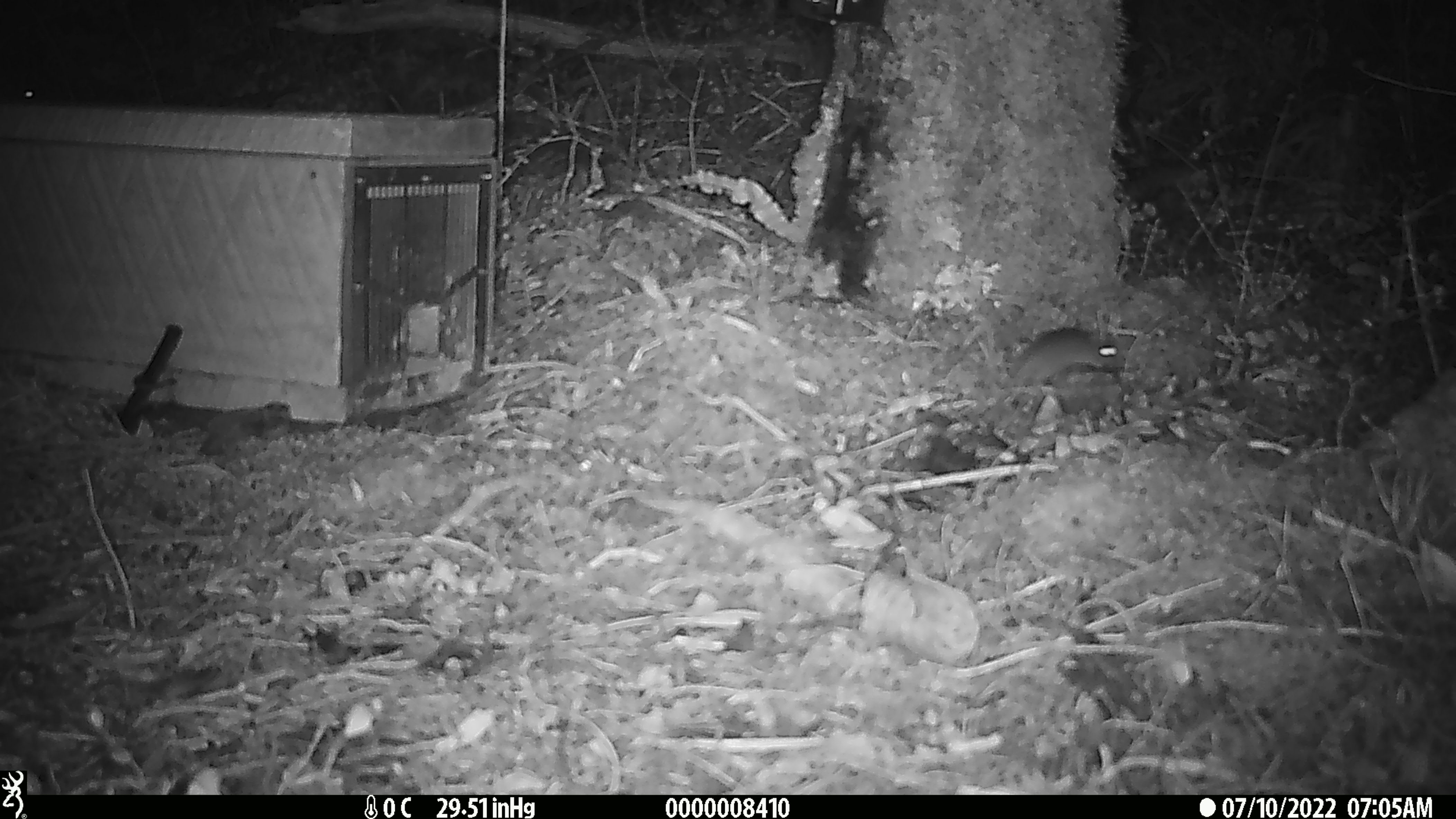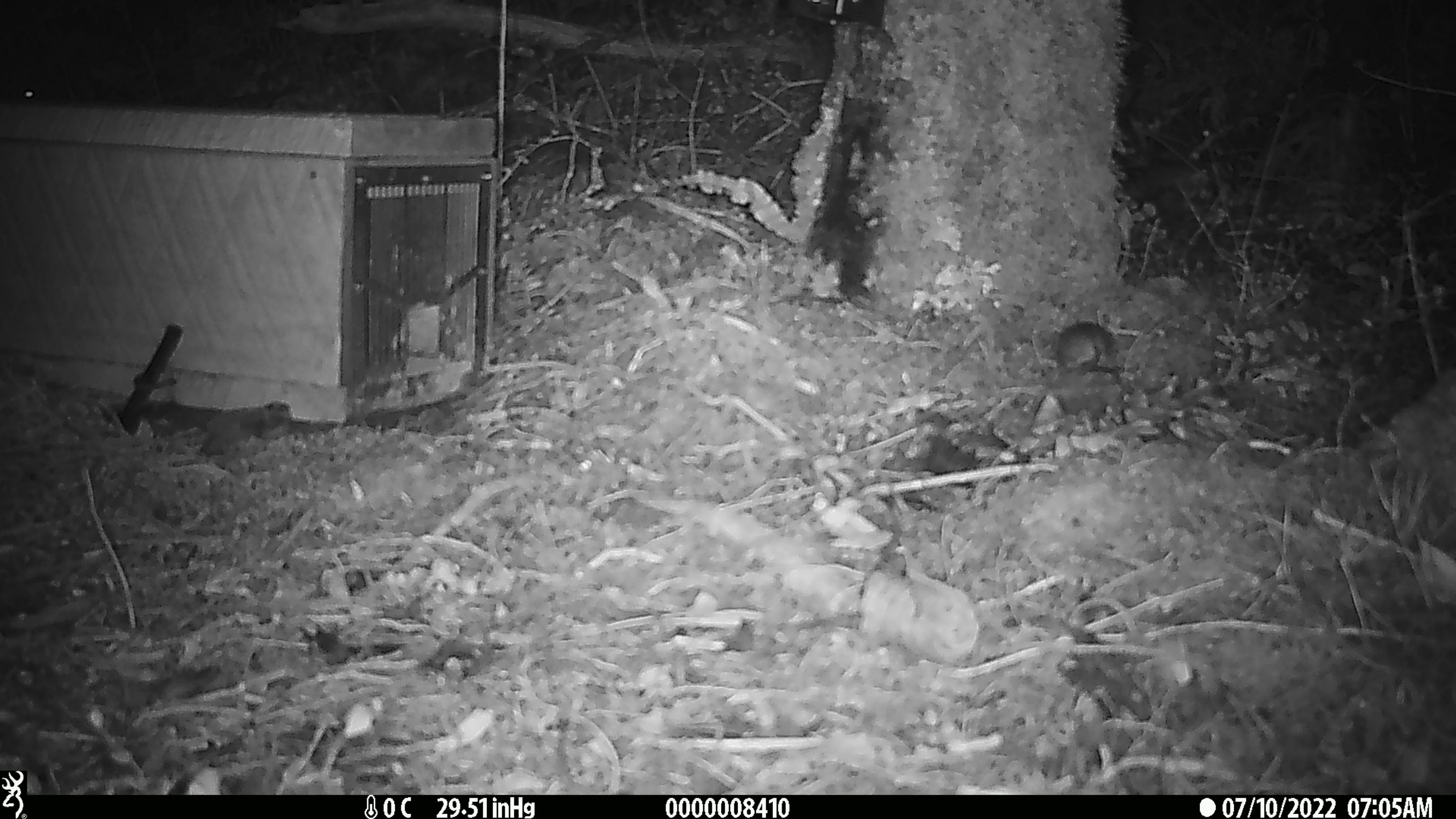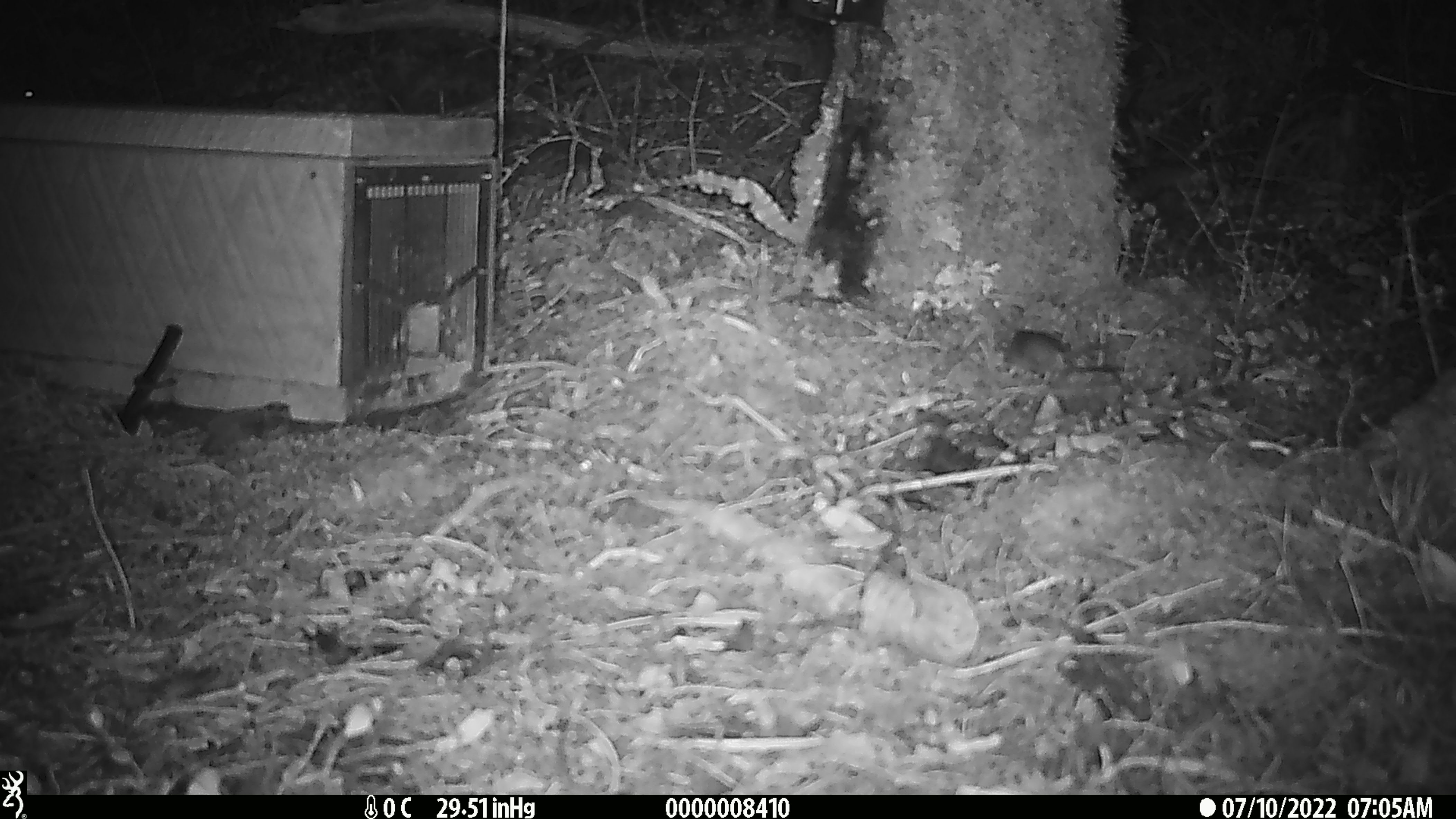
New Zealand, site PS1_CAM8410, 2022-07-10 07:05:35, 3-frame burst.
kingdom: Animalia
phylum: Chordata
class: Mammalia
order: Rodentia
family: Muridae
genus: Mus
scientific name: Mus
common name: mouse